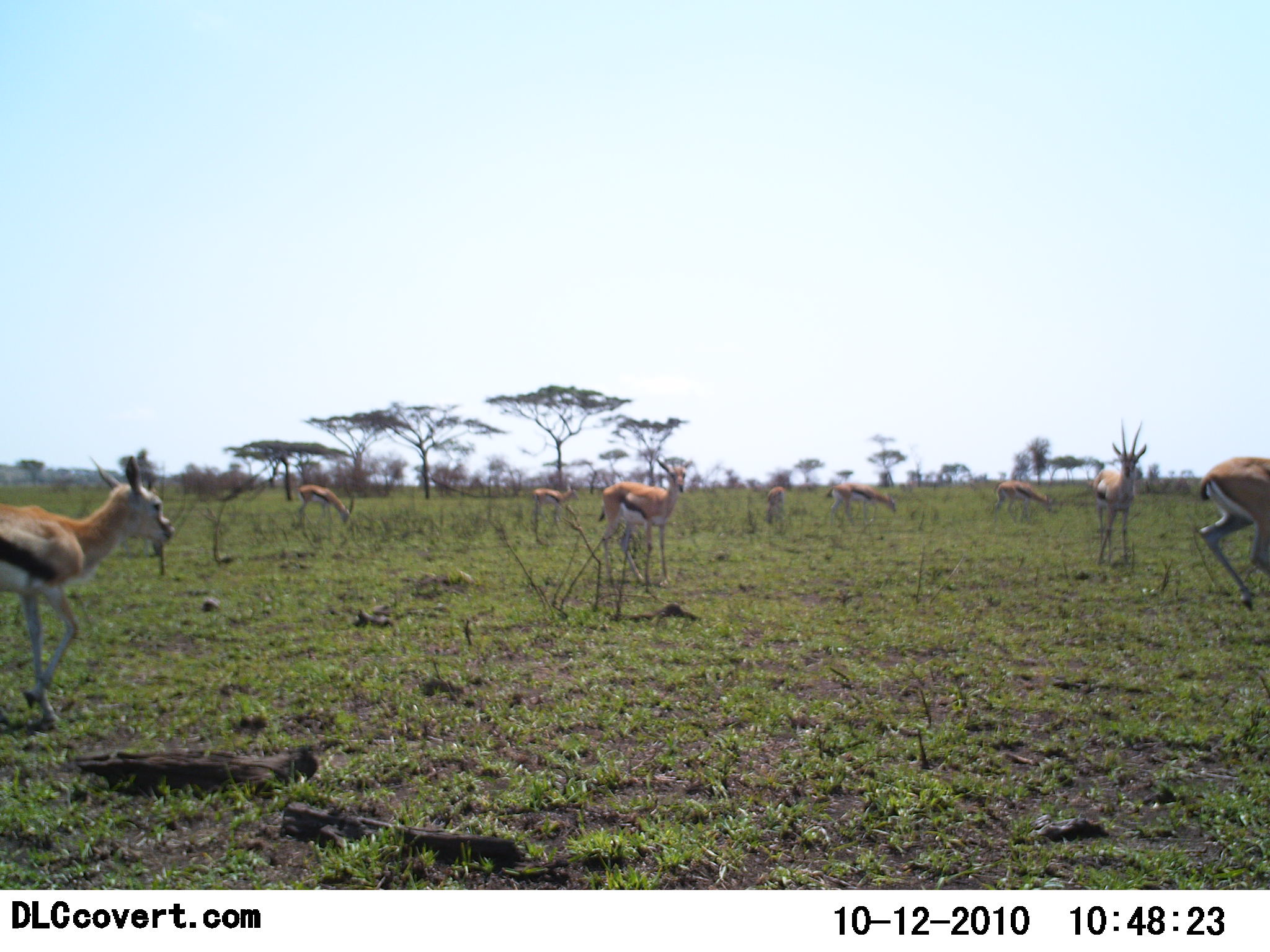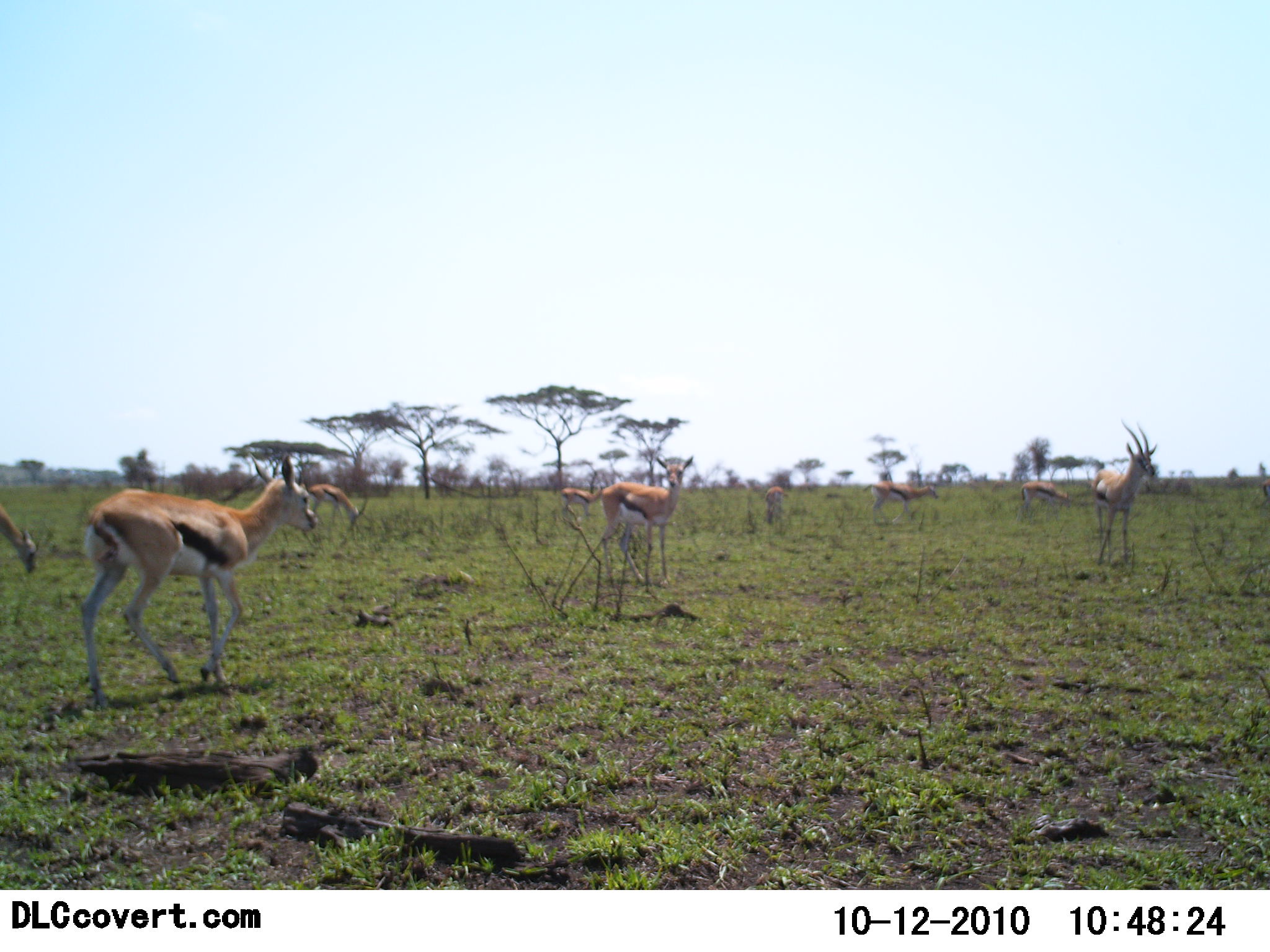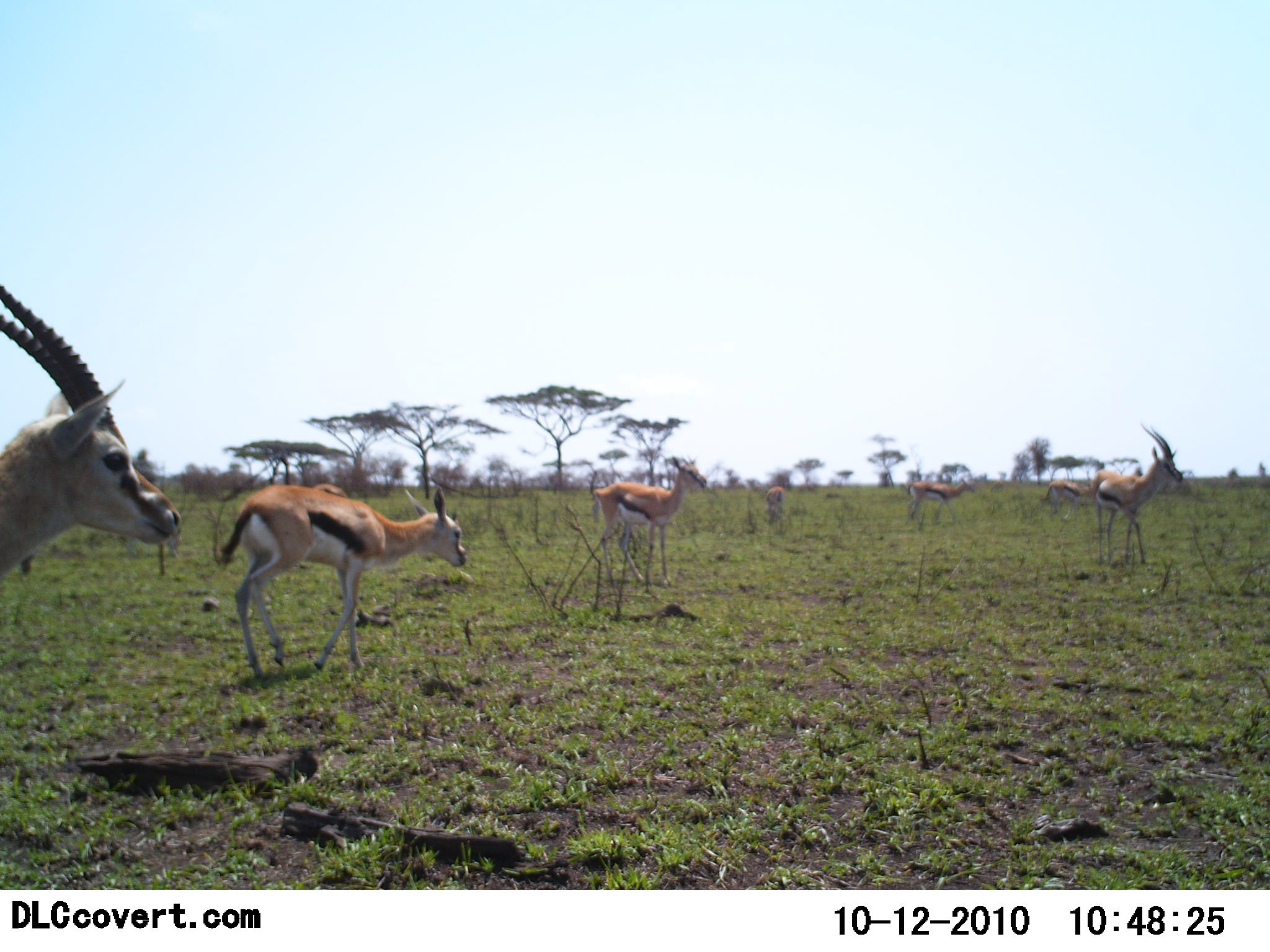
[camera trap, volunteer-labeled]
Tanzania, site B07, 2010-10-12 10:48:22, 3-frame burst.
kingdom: Animalia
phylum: Chordata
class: Mammalia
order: Artiodactyla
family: Bovidae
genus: Eudorcas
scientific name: Eudorcas thomsonii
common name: thomson's gazelle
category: gazellethomsons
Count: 10.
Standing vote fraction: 65%.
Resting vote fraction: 0%.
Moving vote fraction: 65%.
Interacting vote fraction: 0%.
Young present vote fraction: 6%.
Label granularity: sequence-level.